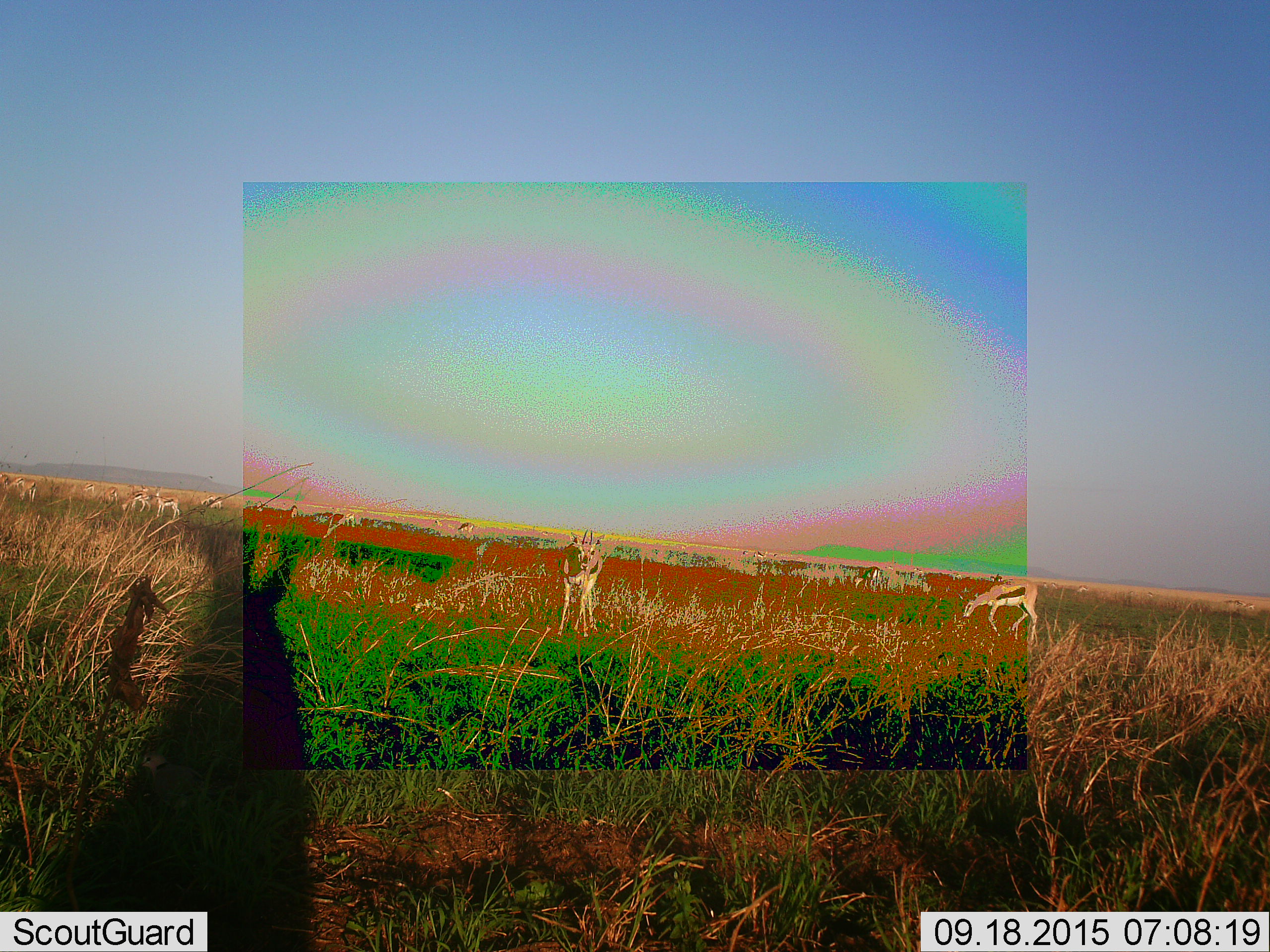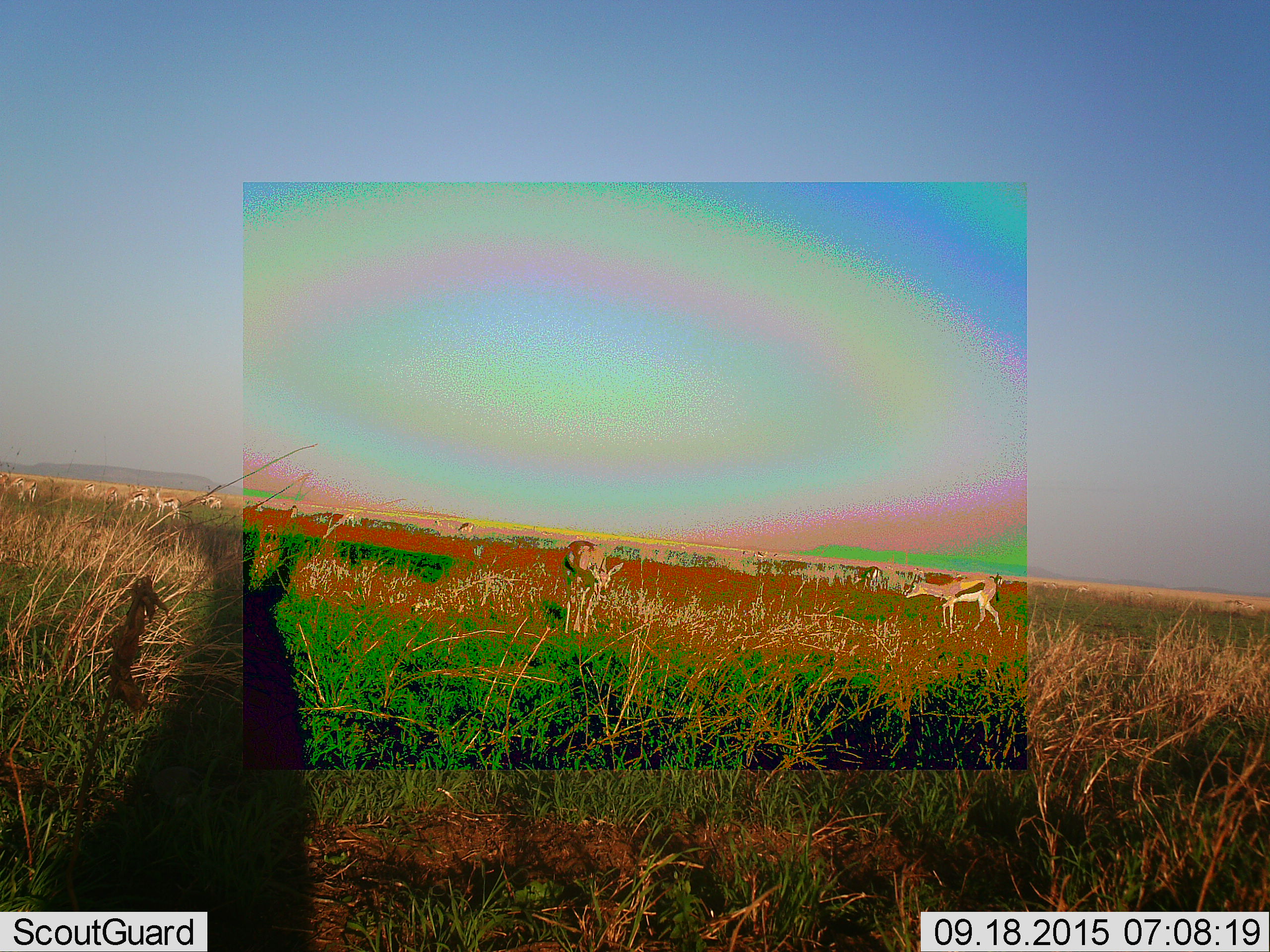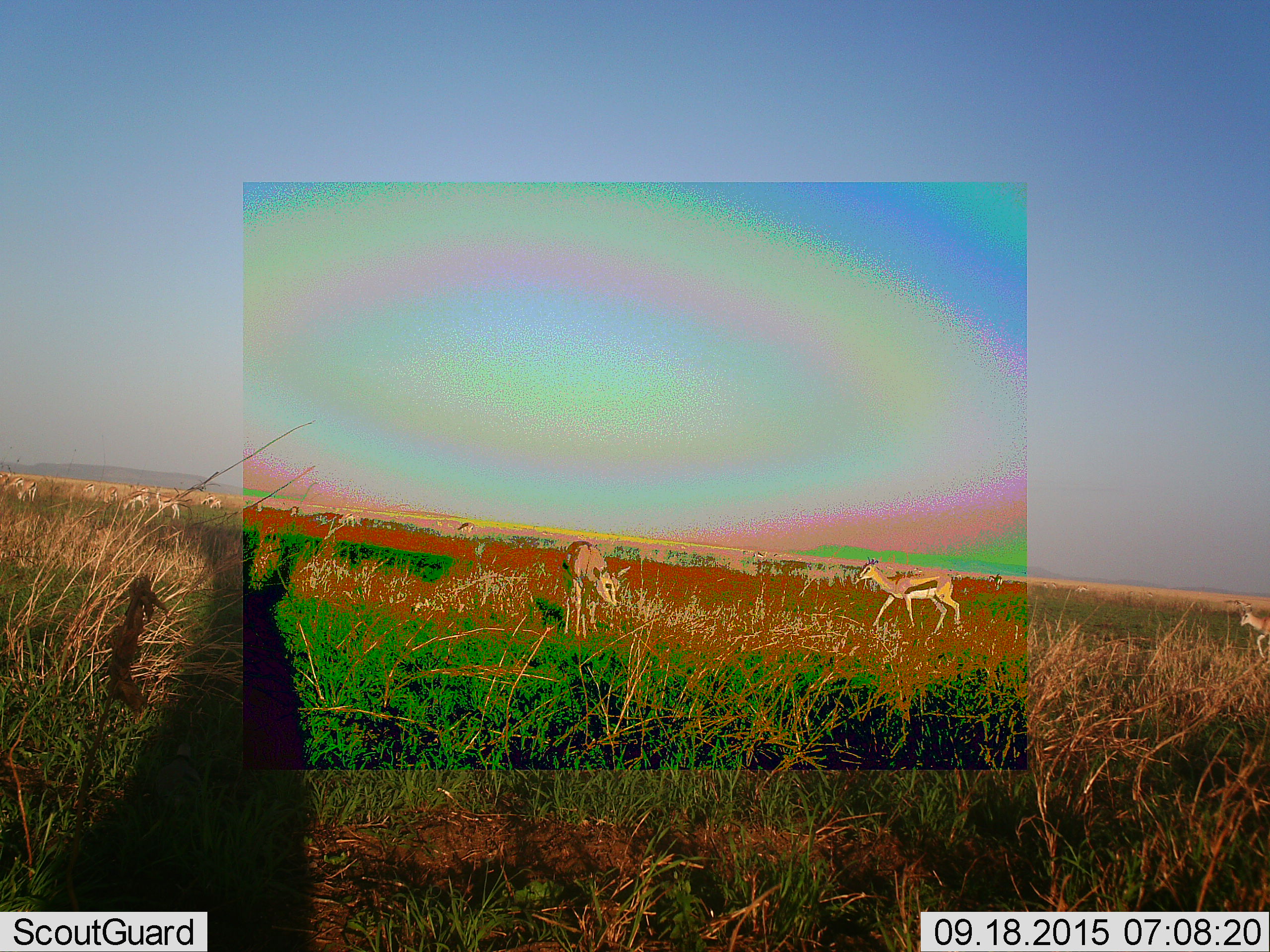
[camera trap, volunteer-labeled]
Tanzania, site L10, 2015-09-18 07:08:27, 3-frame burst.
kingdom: Animalia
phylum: Chordata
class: Mammalia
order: Artiodactyla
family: Bovidae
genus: Eudorcas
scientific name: Eudorcas thomsonii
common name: thomson's gazelle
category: gazellethomsons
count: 11-50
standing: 90%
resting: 10%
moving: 80%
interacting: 0%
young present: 10%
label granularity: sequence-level